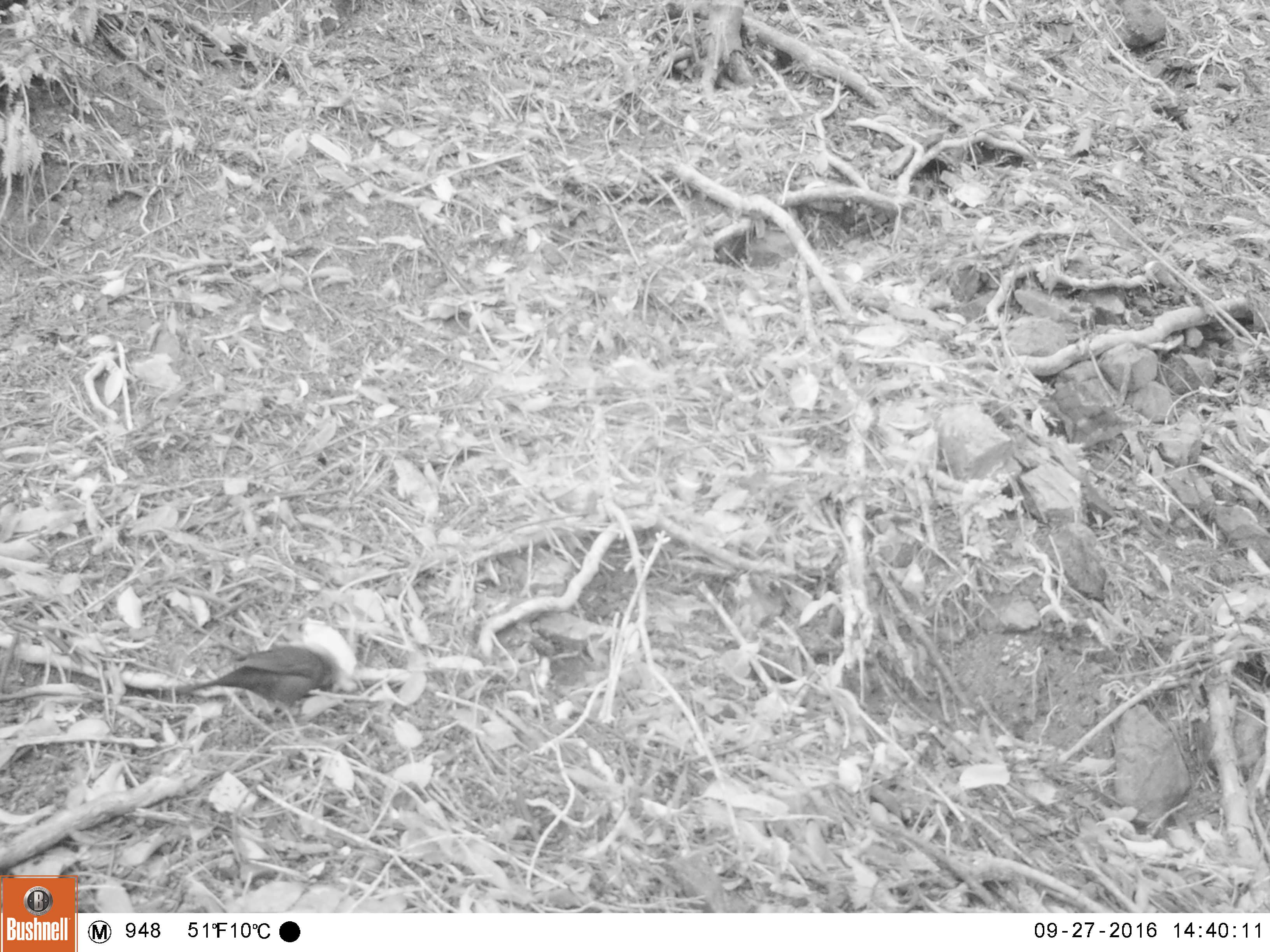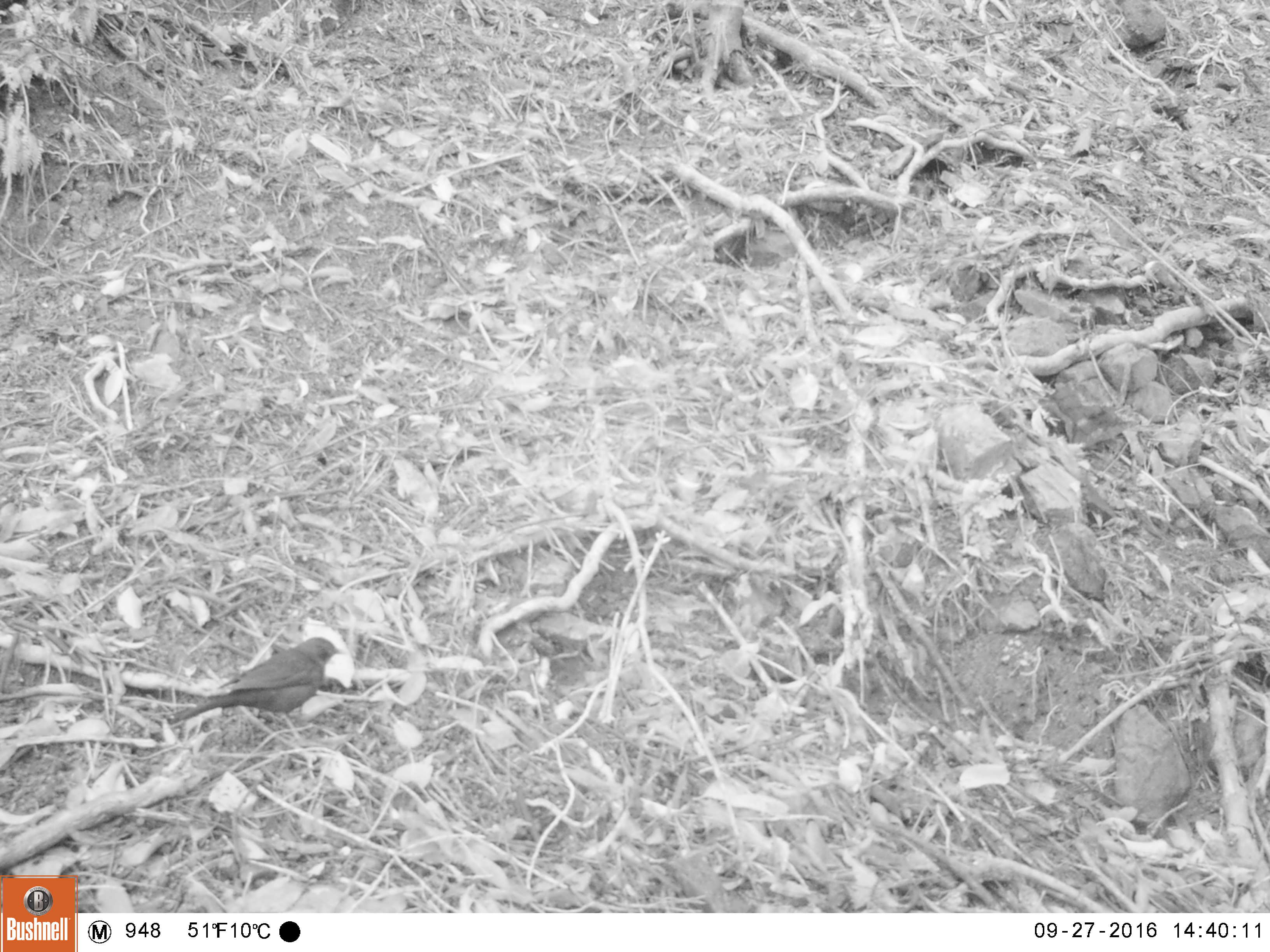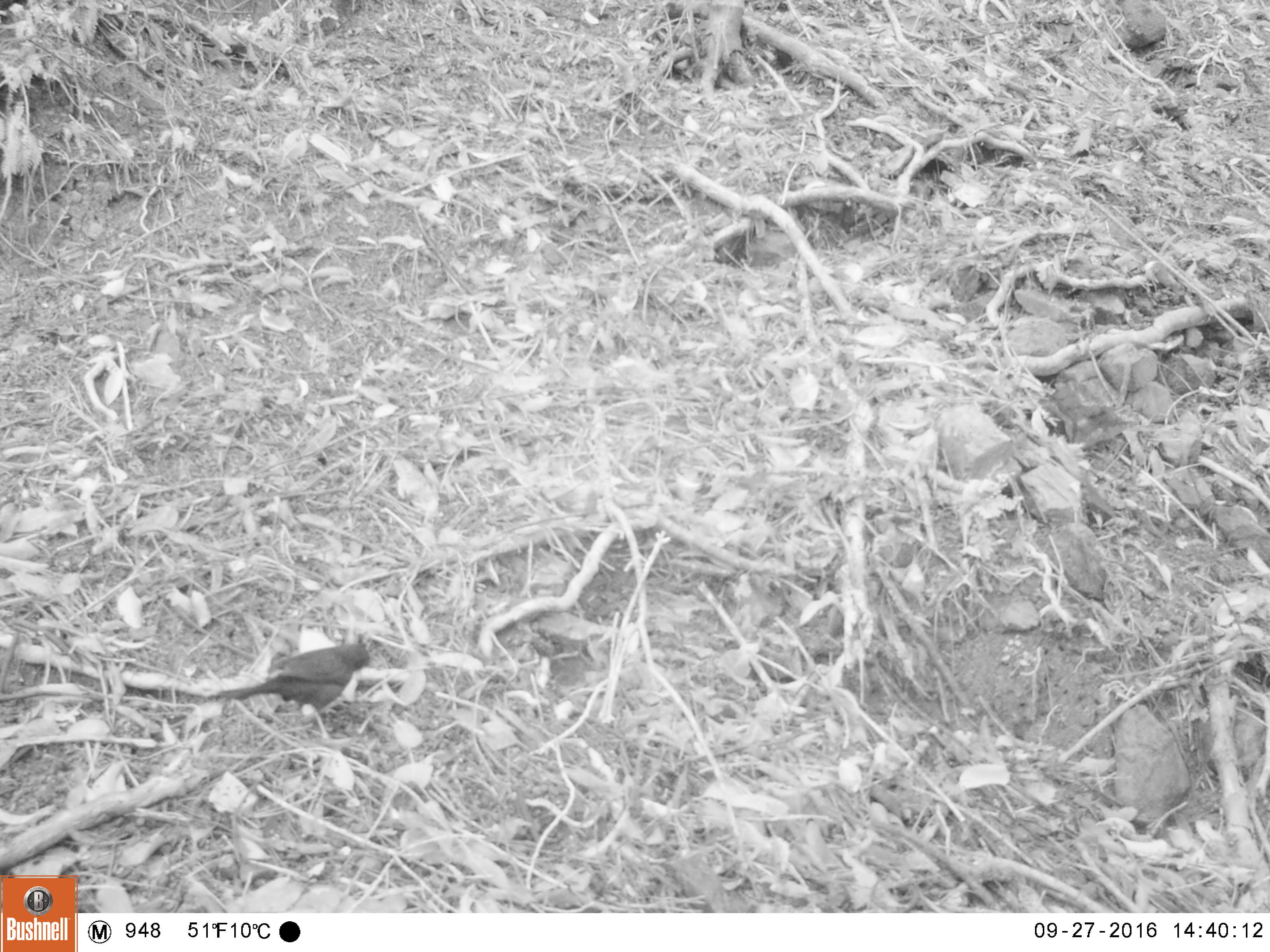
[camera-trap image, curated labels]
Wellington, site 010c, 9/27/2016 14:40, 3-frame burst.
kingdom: Animalia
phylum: Chordata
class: Aves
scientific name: Aves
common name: bird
Bird (Aves).